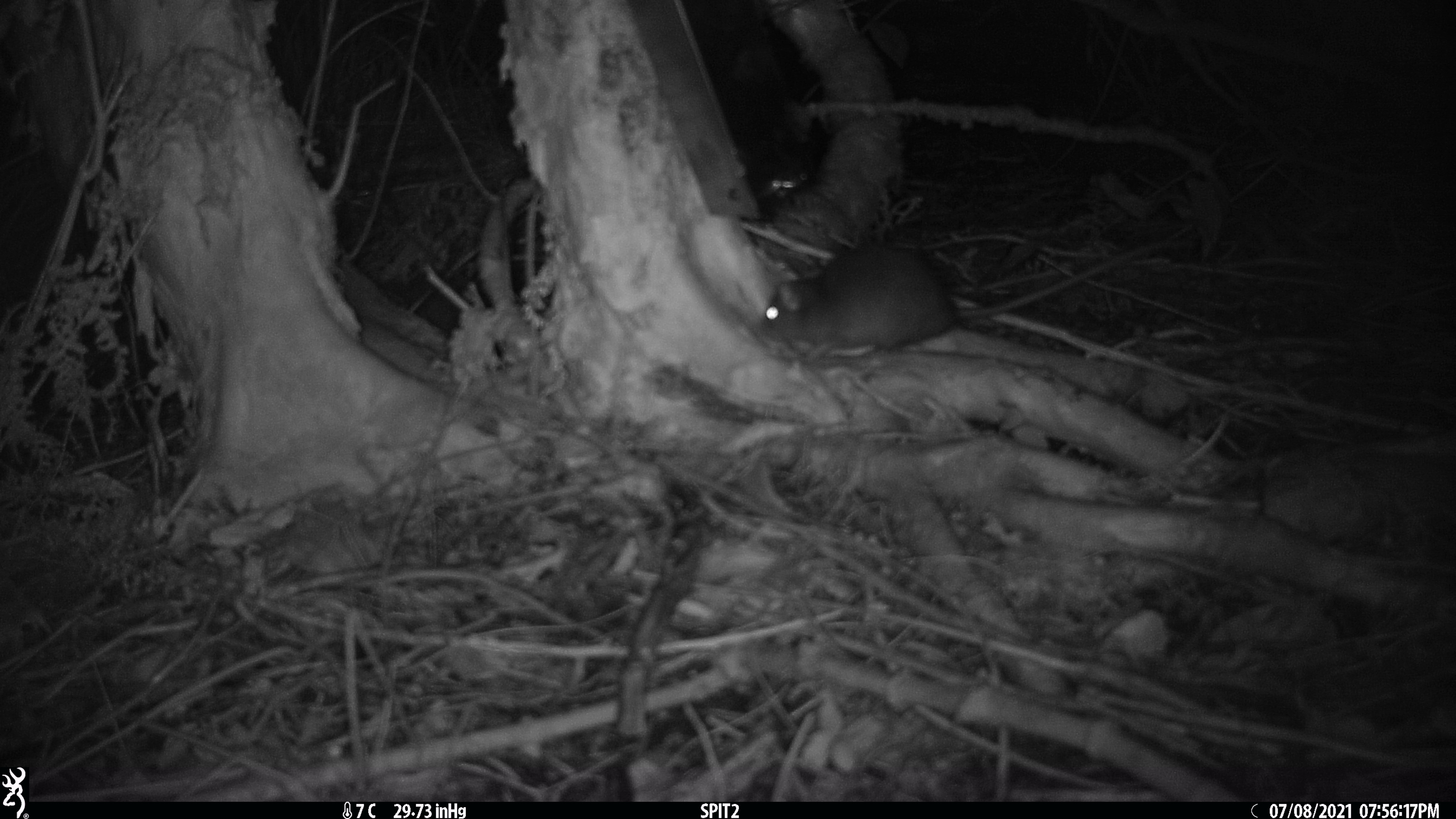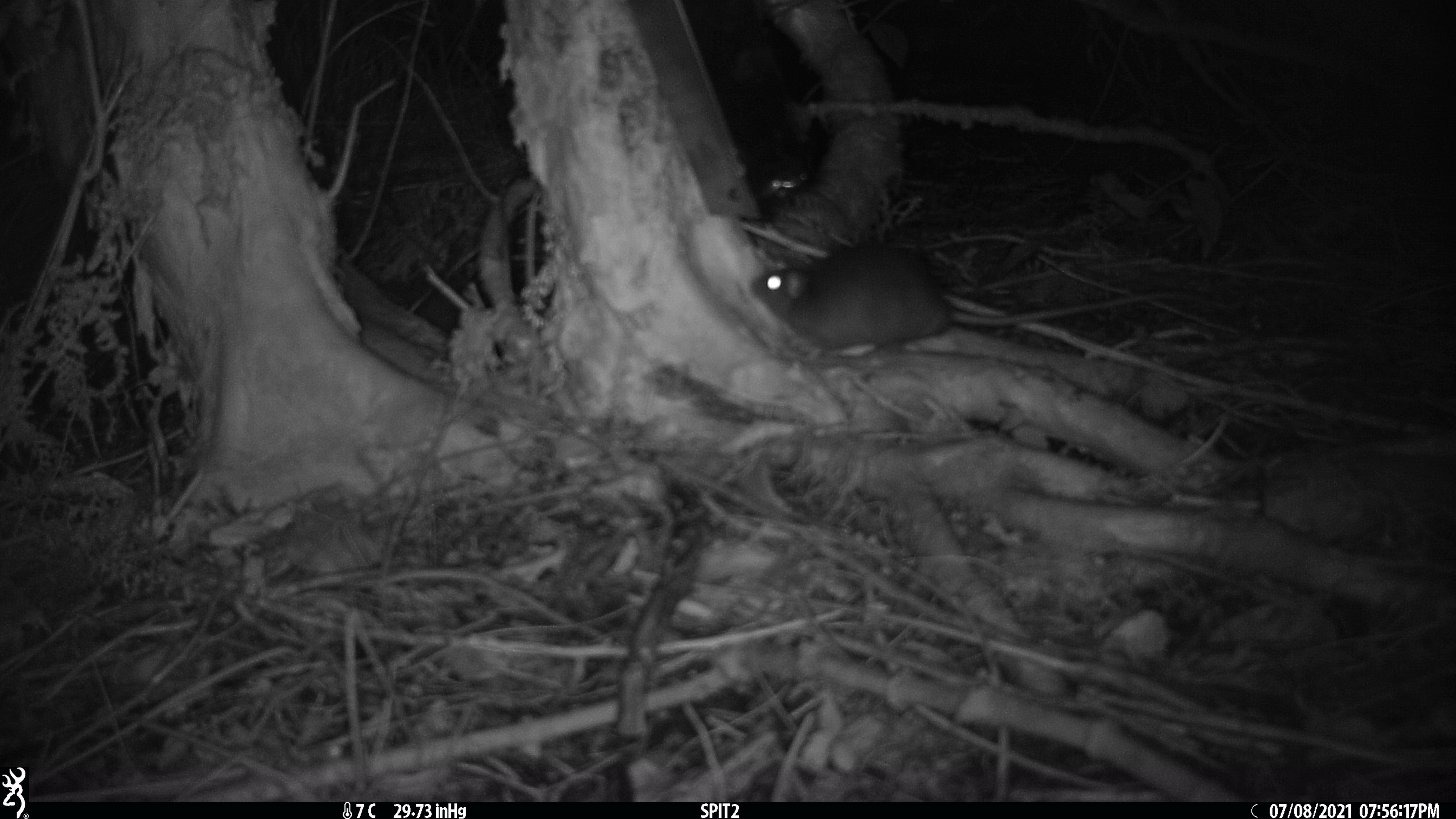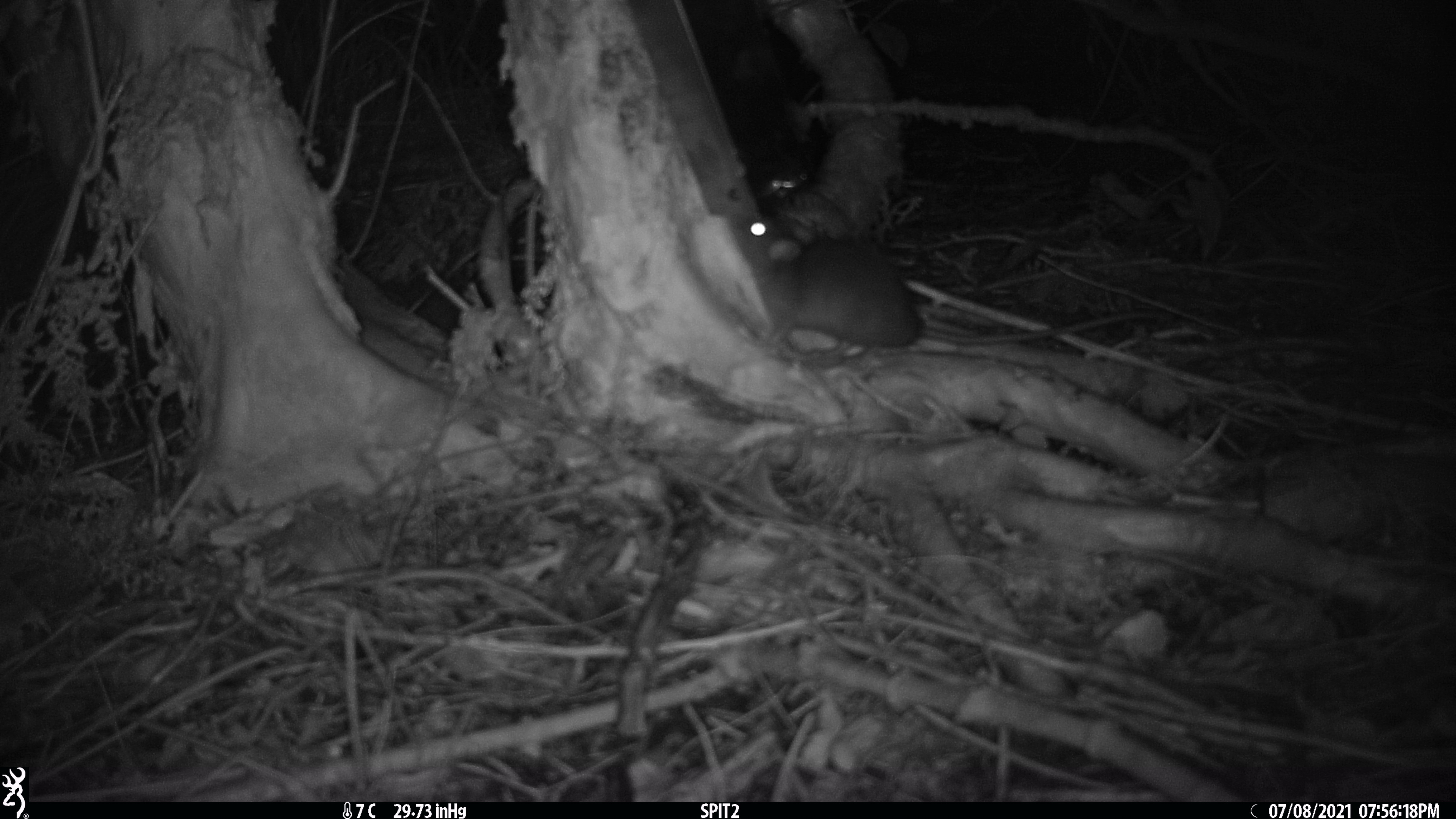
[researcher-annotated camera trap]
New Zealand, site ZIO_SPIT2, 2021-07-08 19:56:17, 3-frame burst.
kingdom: Animalia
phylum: Chordata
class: Mammalia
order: Rodentia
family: Muridae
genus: Rattus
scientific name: Rattus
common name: rat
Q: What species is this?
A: Rat (Rattus).